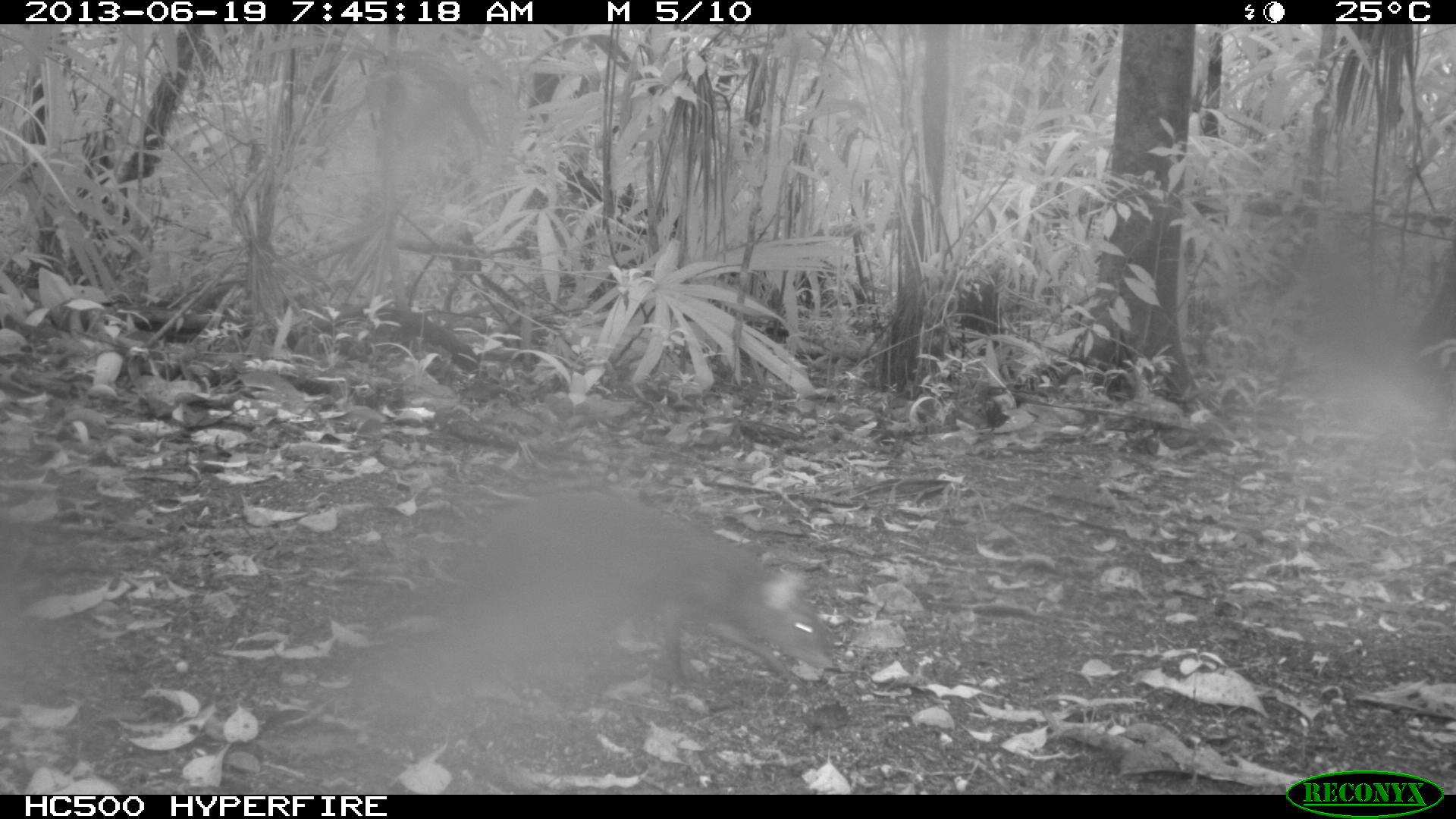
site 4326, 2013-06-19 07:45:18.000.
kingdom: Animalia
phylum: Chordata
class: Mammalia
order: Rodentia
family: Dasyproctidae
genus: Dasyprocta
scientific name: Dasyprocta punctata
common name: central american agouti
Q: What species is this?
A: Dasyprocta punctata (central american agouti).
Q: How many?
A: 1.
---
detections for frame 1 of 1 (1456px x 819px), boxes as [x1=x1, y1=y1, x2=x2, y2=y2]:
dasyprocta punctata: [x1=422, y1=486, x2=840, y2=700]